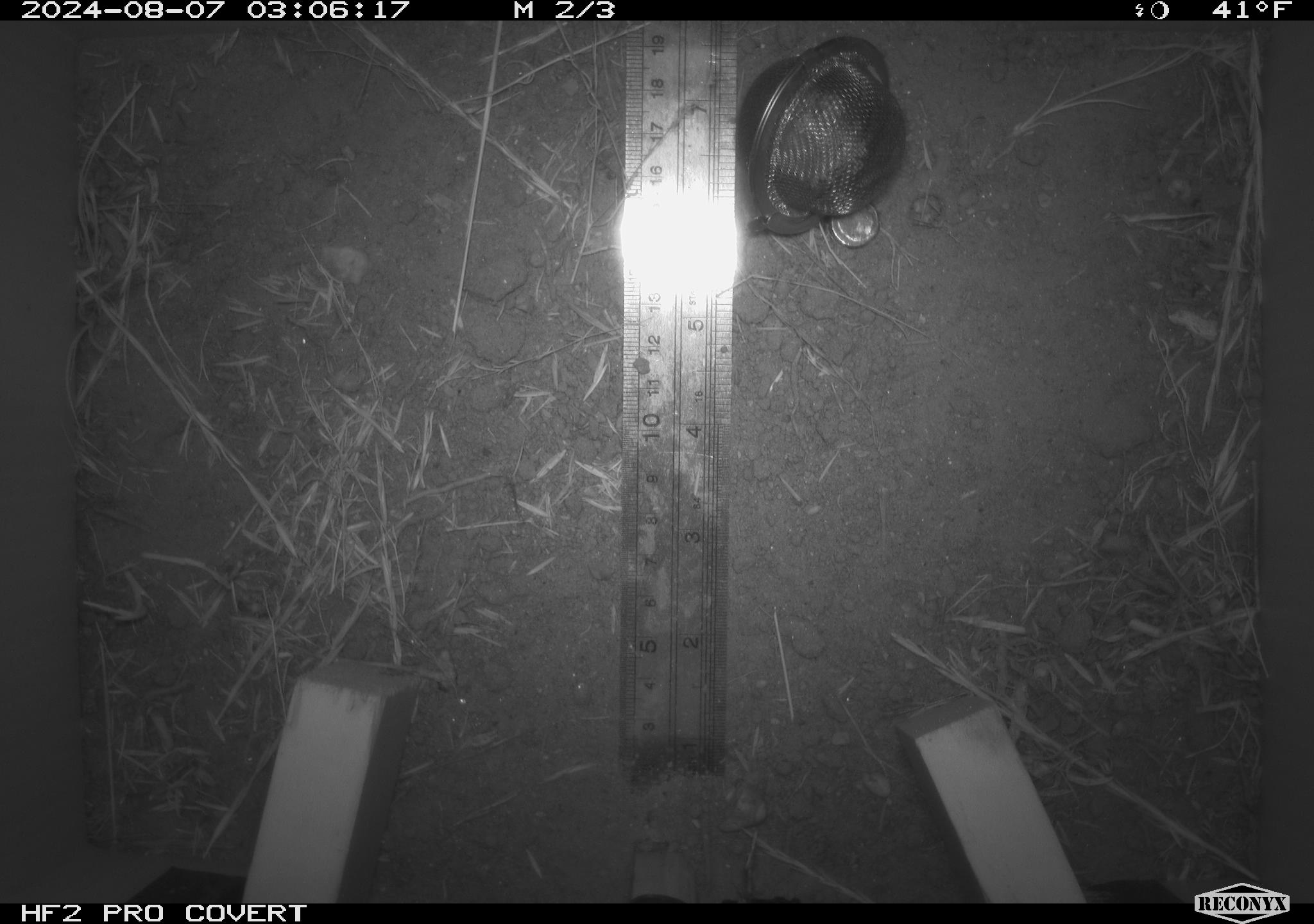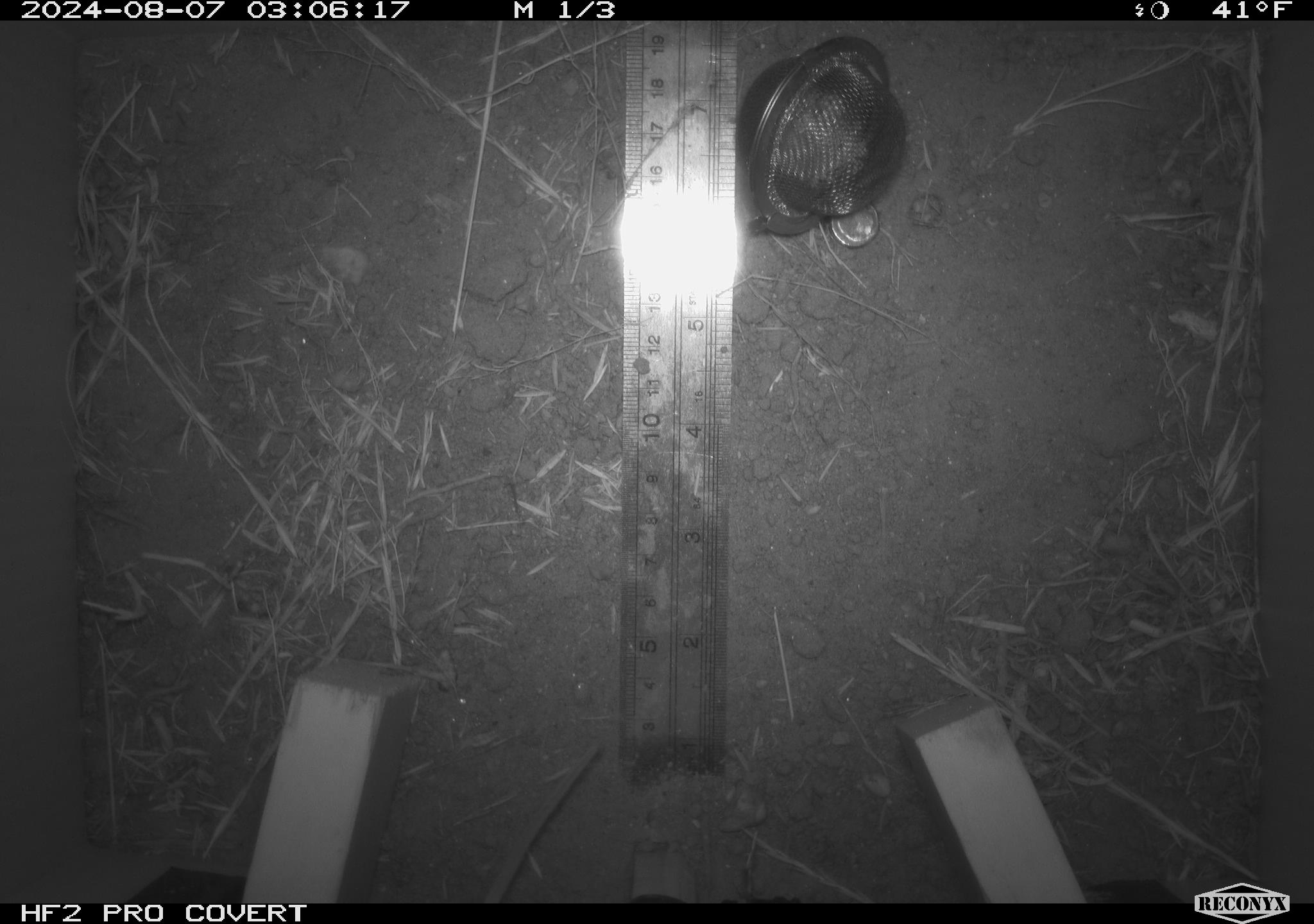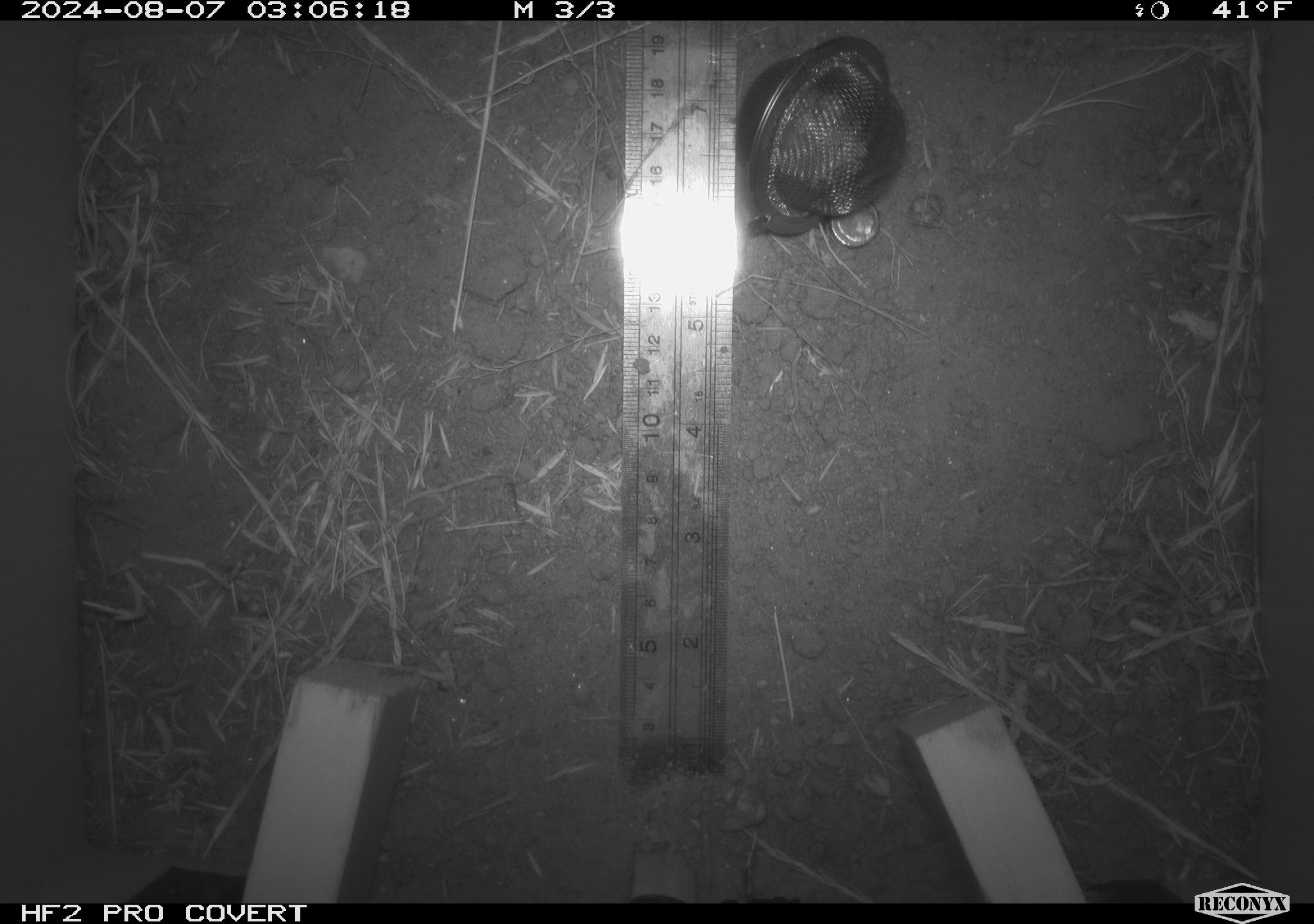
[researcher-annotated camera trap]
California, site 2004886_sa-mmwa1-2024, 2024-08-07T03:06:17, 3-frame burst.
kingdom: Animalia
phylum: Chordata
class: Mammalia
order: Rodentia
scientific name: Rodentia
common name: mouse species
Mouse species (Rodentia).